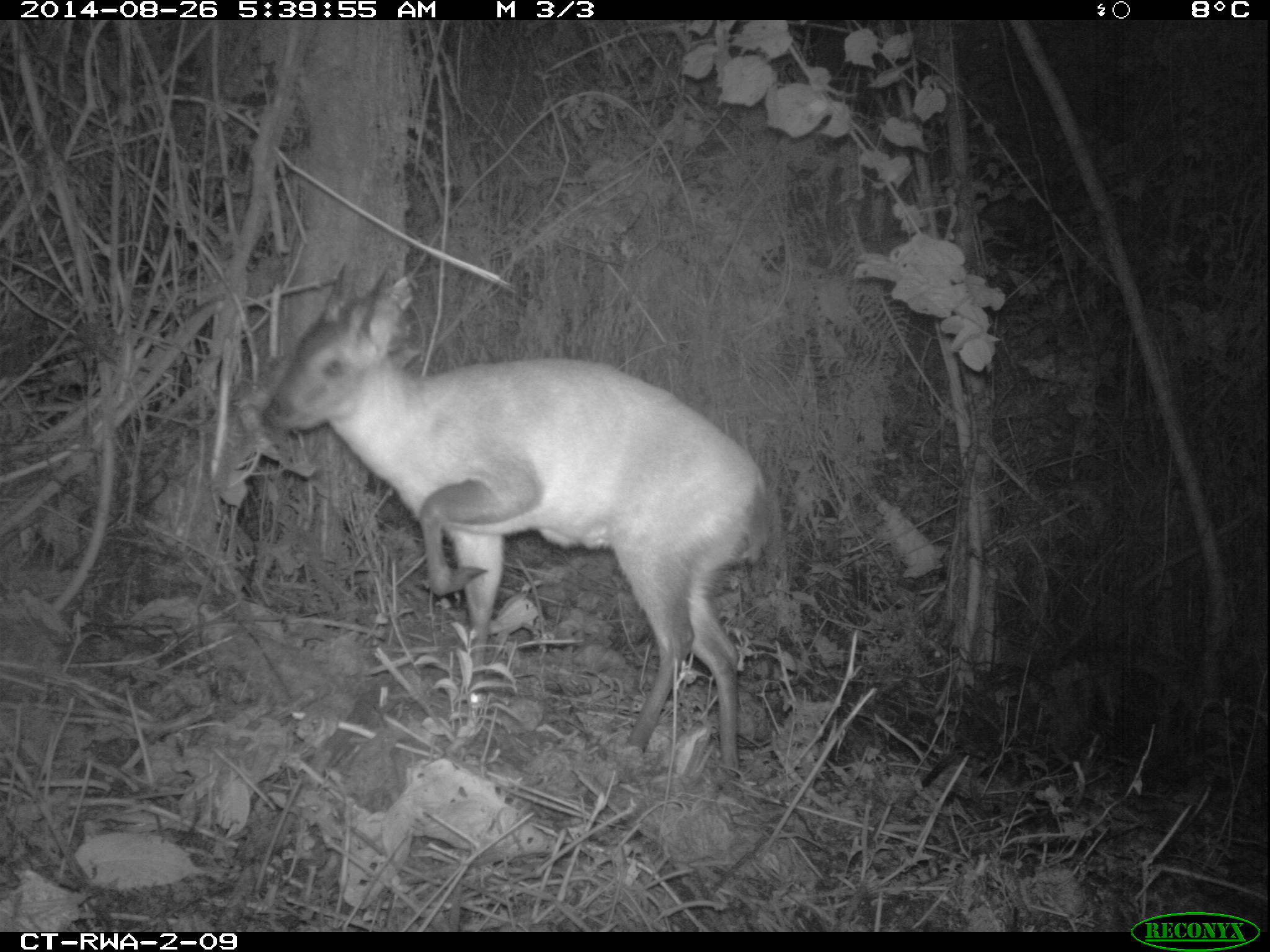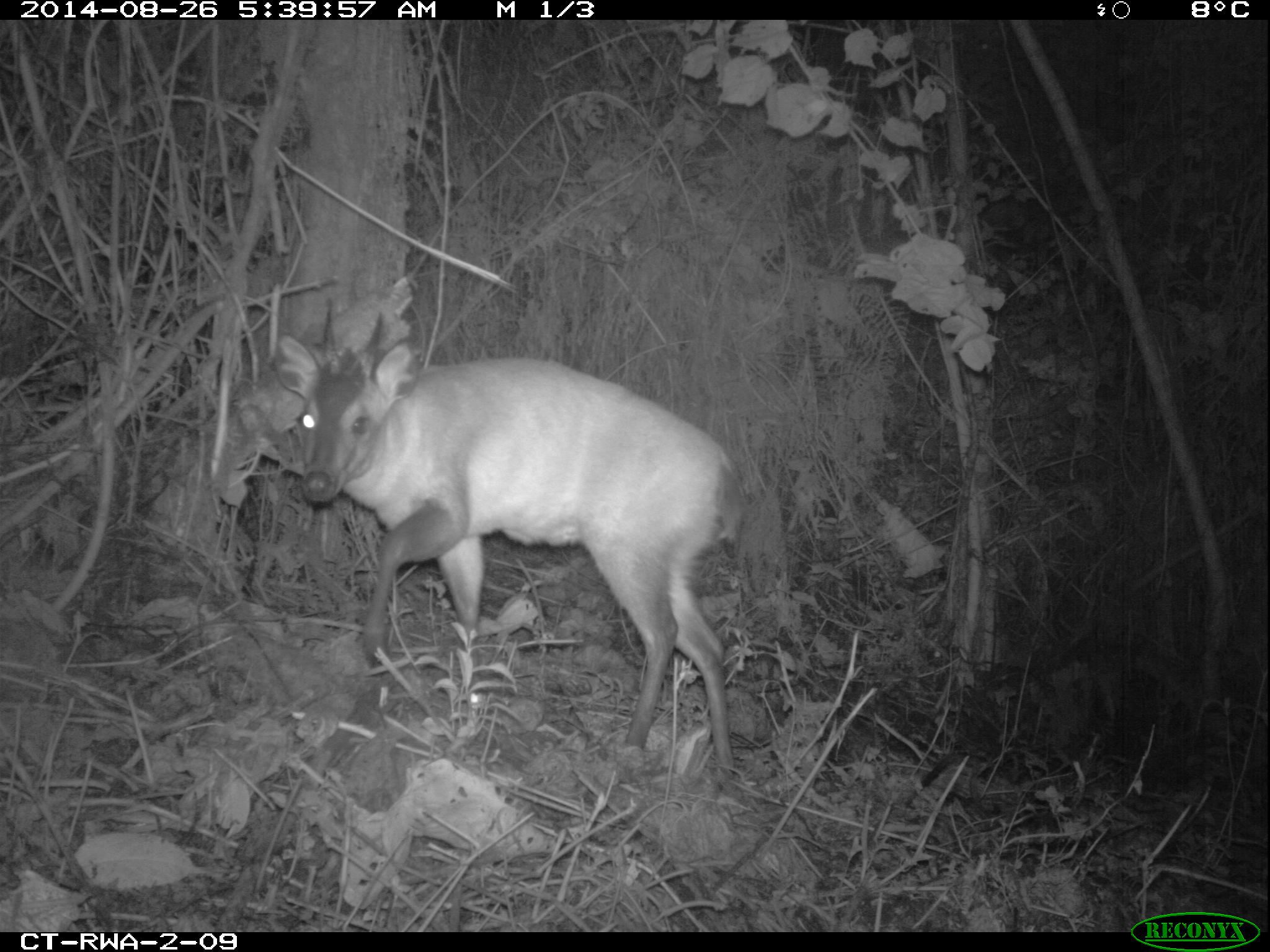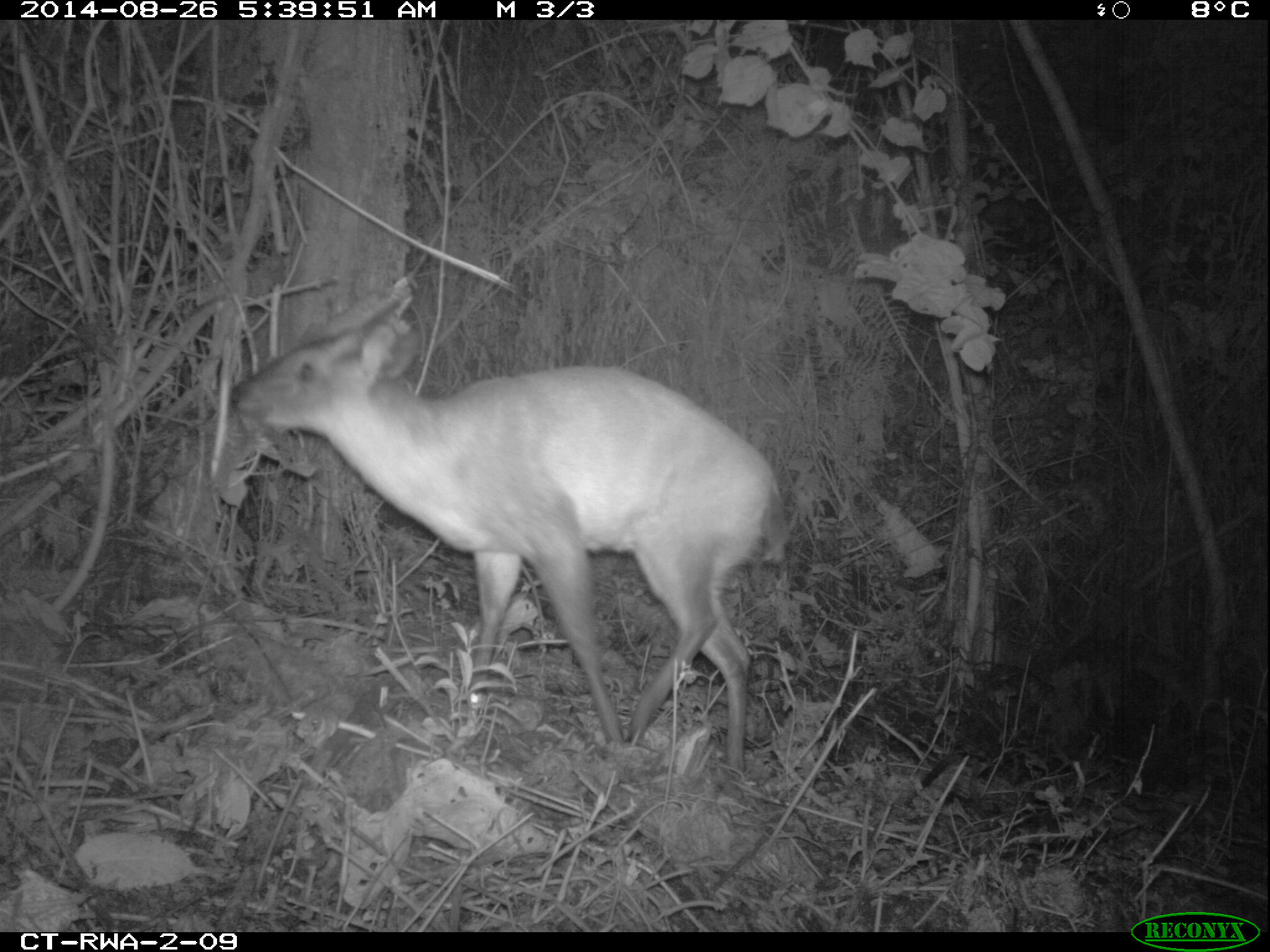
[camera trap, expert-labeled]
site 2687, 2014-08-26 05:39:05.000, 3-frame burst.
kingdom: Animalia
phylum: Chordata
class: Mammalia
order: Artiodactyla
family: Bovidae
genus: Cephalophus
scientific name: Cephalophus nigrifrons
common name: black-fronted duiker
Cephalophus nigrifrons (black-fronted duiker), count 1.